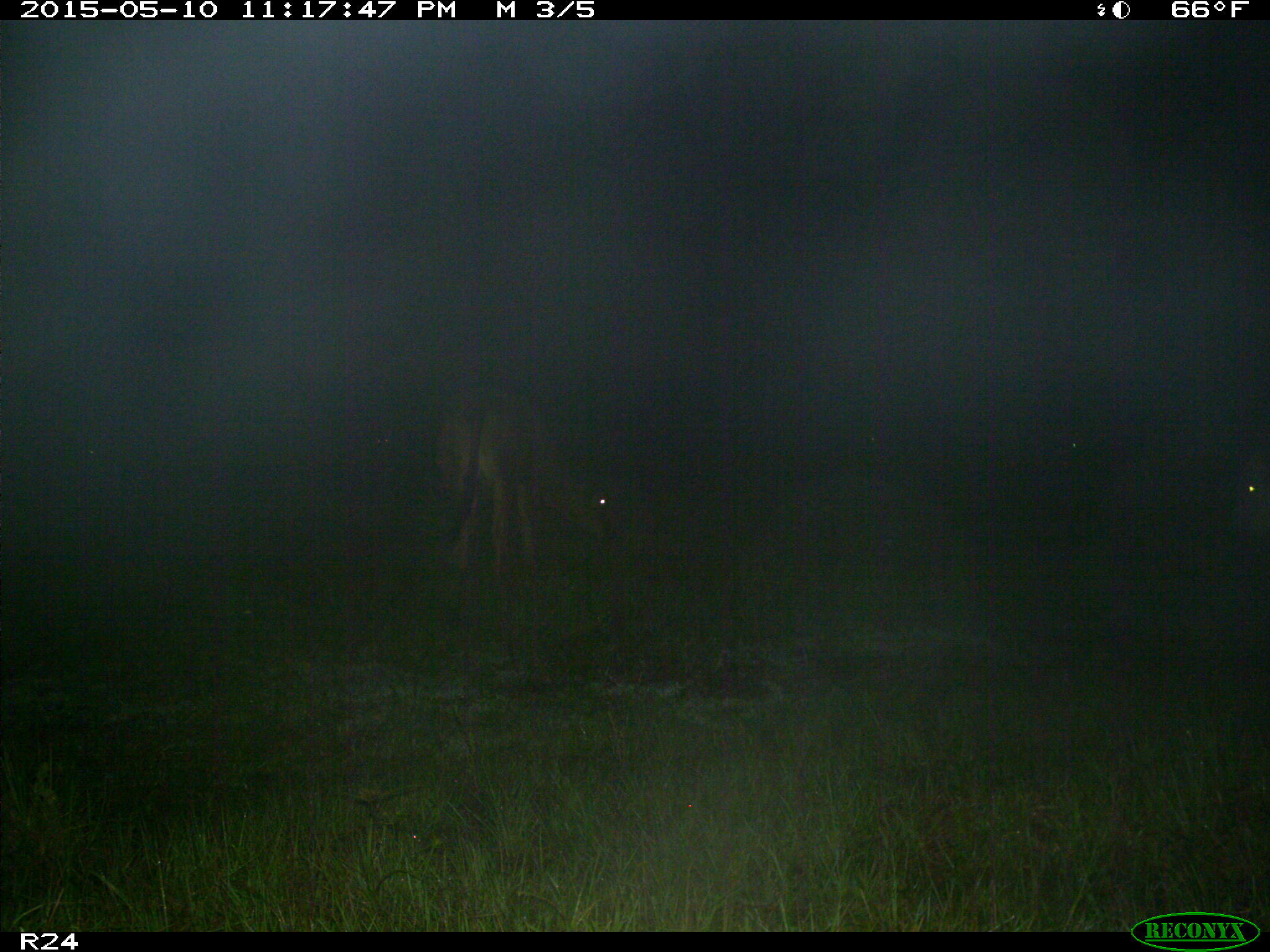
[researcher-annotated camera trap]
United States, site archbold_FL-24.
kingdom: Animalia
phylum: Chordata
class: Mammalia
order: Artiodactyla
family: Bovidae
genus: Bos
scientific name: Bos taurus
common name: domestic cow